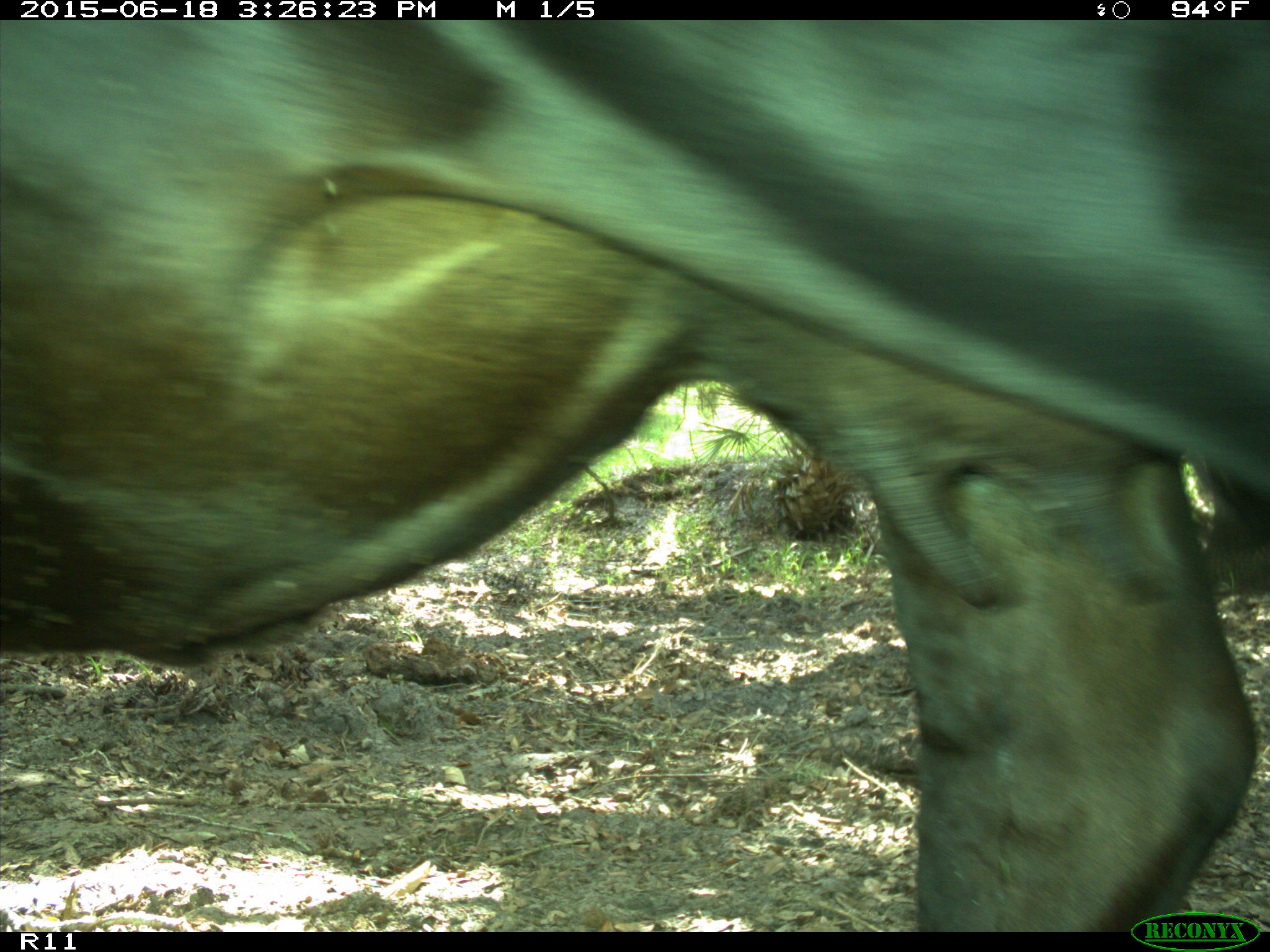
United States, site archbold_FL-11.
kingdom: Animalia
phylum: Chordata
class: Mammalia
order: Artiodactyla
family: Bovidae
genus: Bos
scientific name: Bos taurus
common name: domestic cow